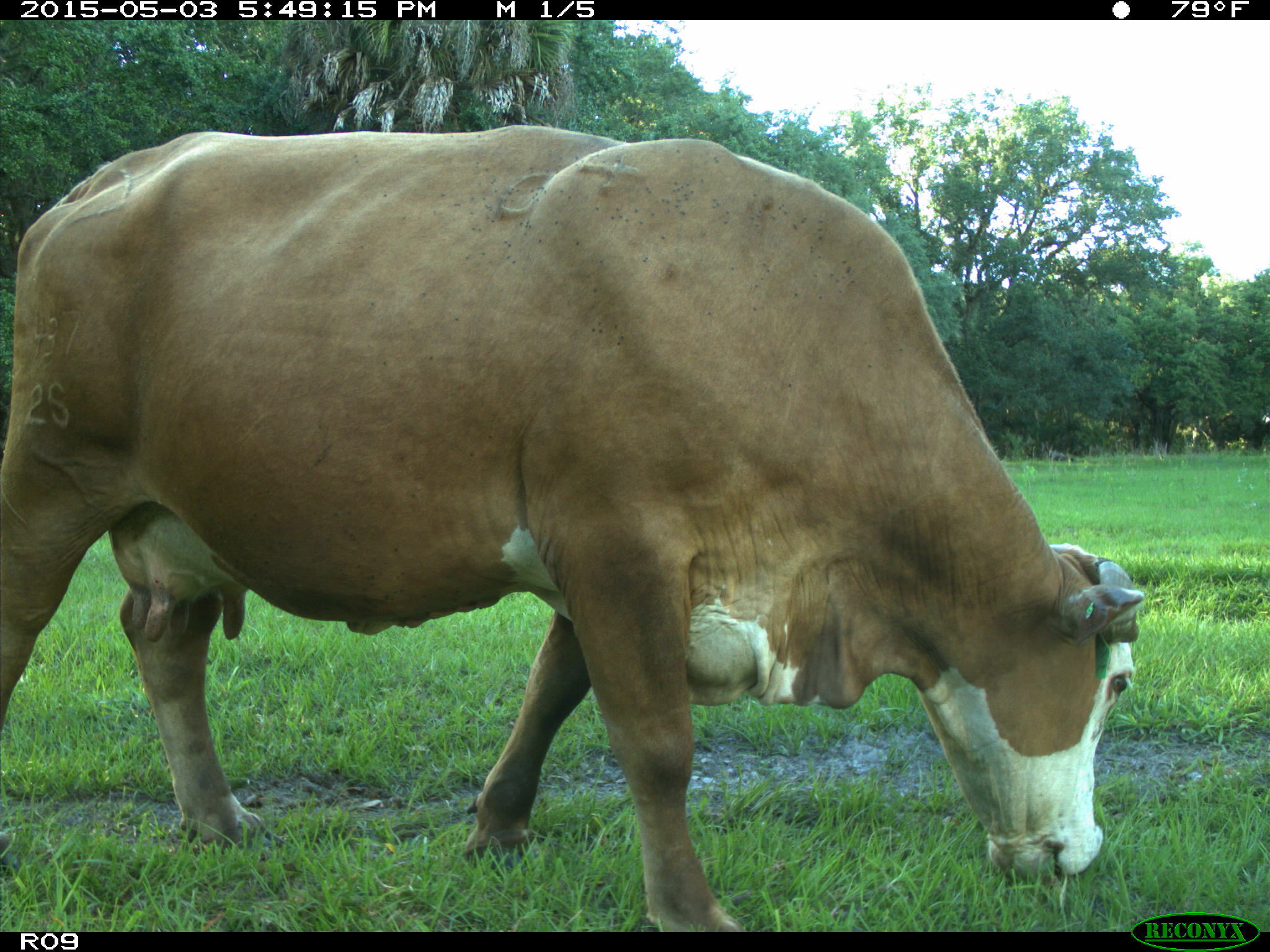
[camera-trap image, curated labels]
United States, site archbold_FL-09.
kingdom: Animalia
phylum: Chordata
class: Mammalia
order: Artiodactyla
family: Bovidae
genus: Bos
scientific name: Bos taurus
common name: domestic cow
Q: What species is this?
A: Bos taurus (domestic cow).